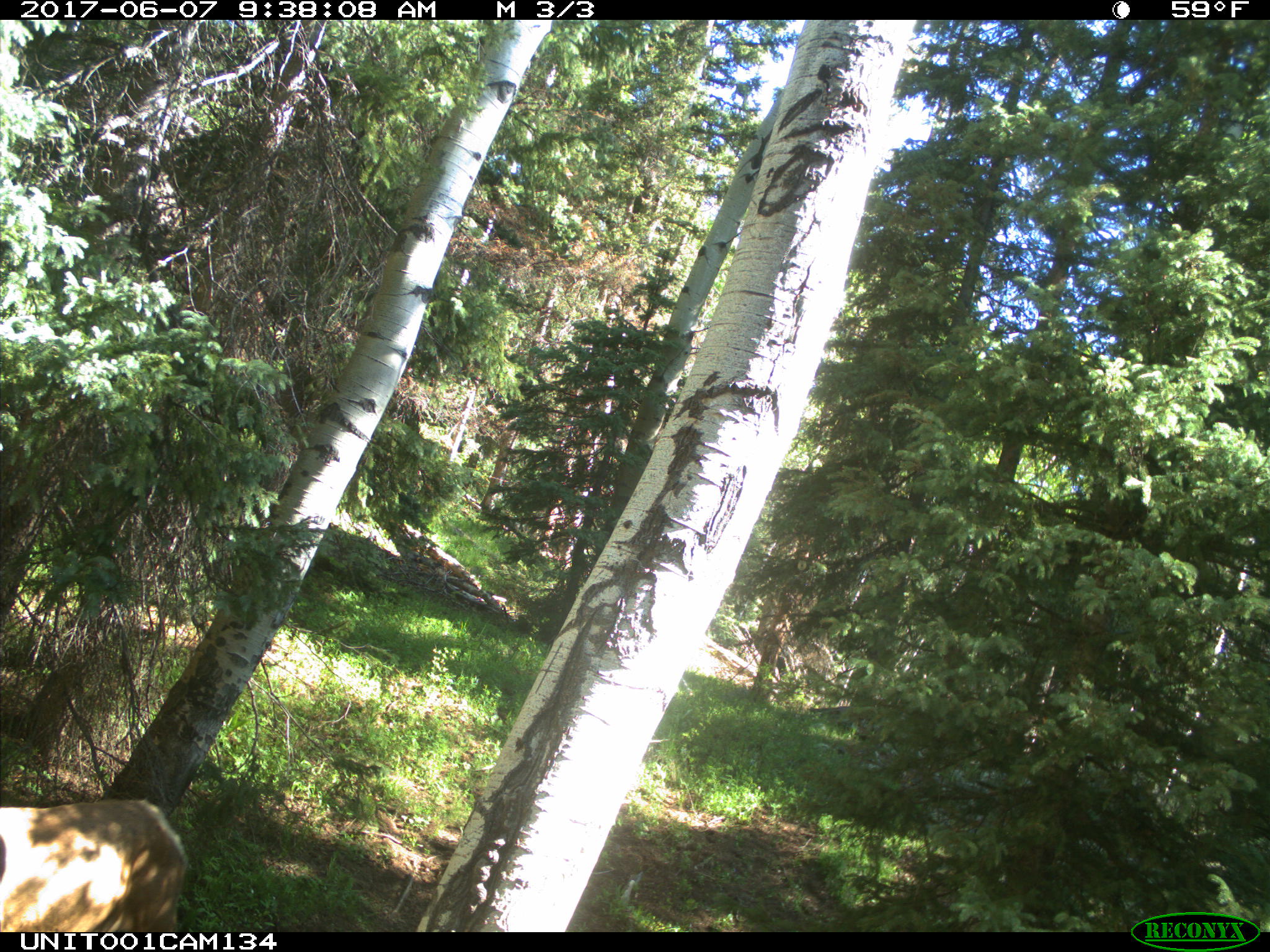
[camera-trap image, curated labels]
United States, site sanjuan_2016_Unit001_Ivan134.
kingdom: Animalia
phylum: Chordata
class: Mammalia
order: Artiodactyla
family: Cervidae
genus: Cervus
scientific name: Cervus elaphus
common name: red deer